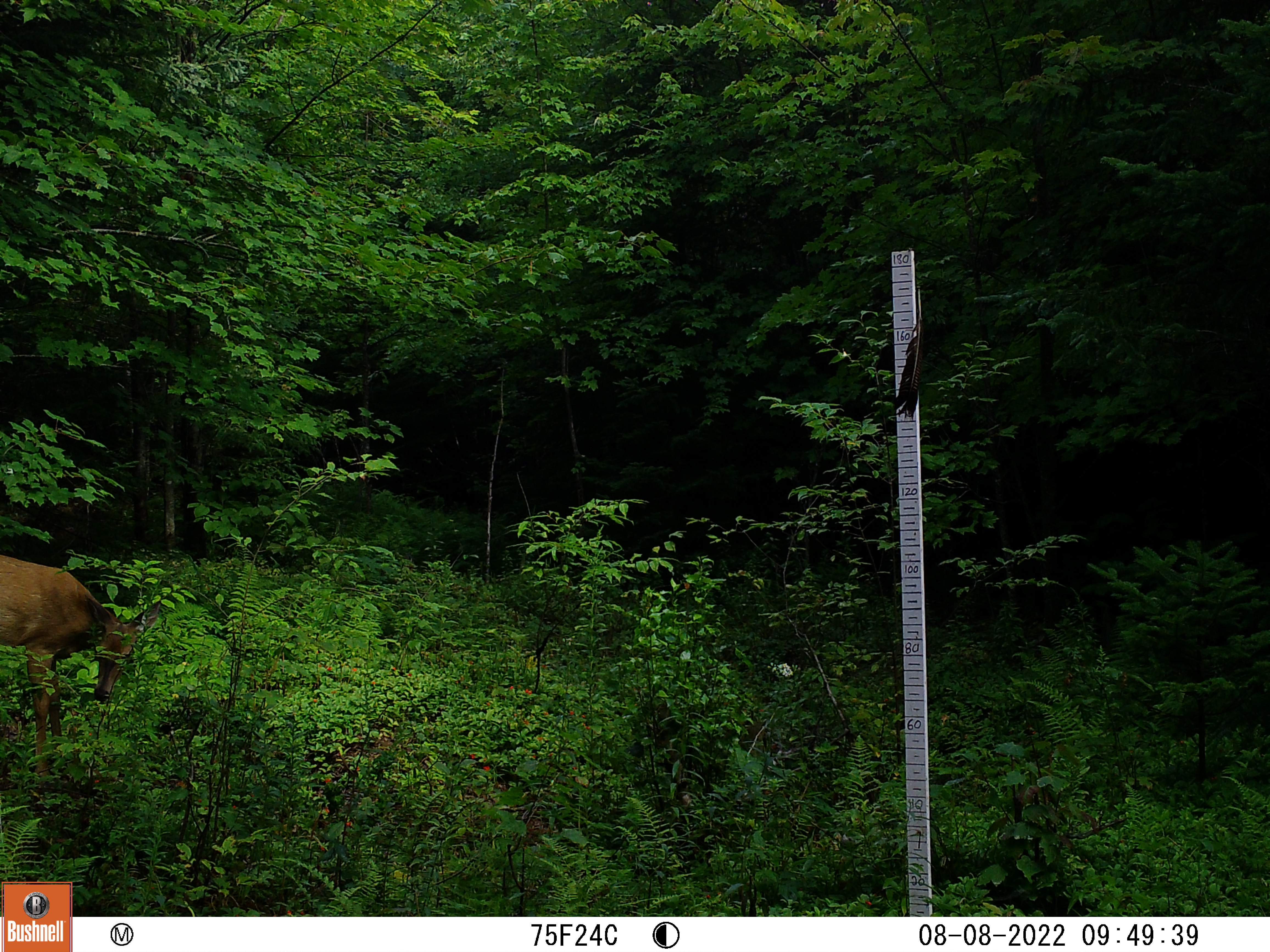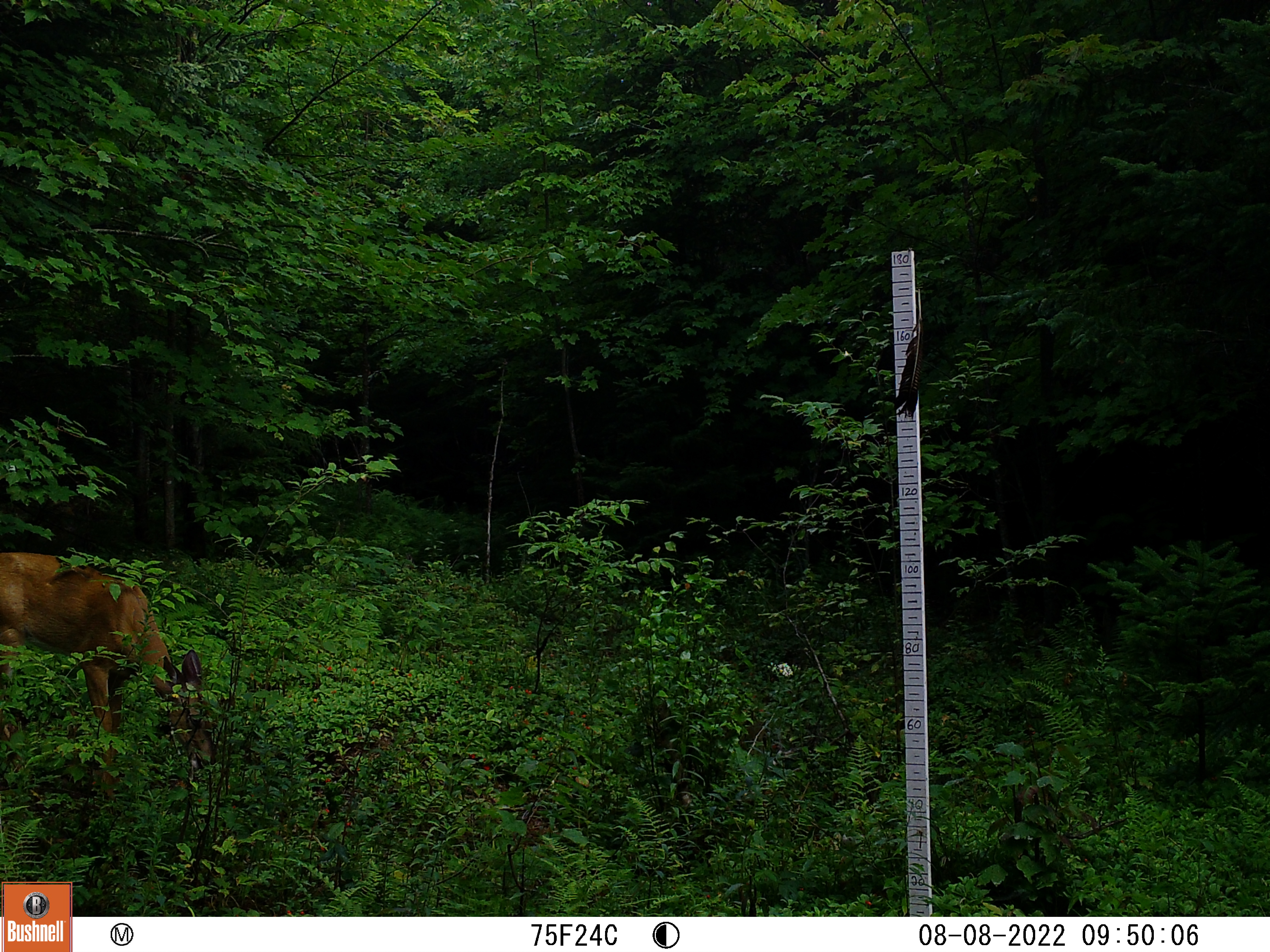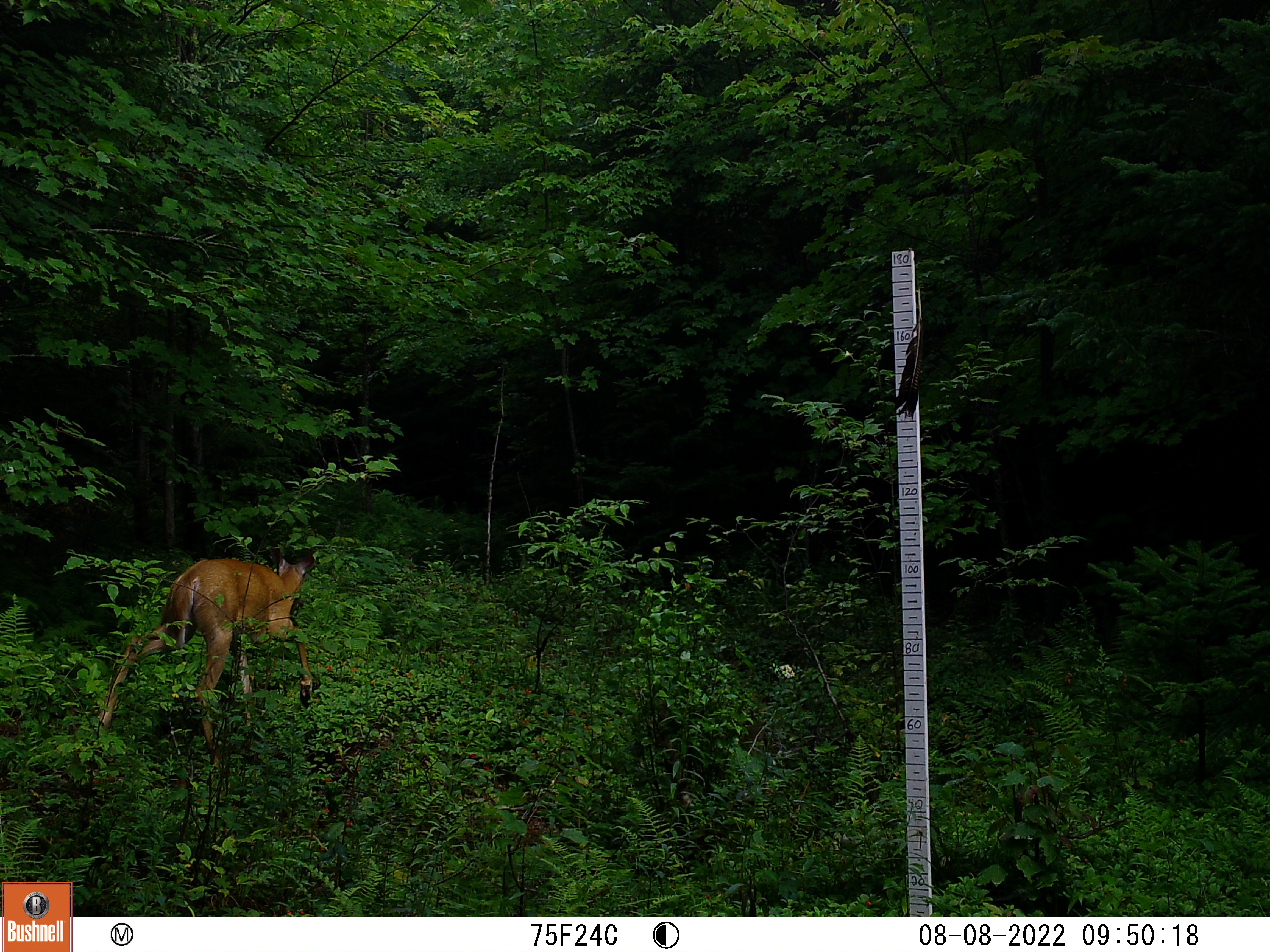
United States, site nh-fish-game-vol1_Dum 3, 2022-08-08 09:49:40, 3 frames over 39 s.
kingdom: Animalia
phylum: Chordata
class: Mammalia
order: Artiodactyla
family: Cervidae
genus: Odocoileus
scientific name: Odocoileus virginianus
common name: white-tailed deer